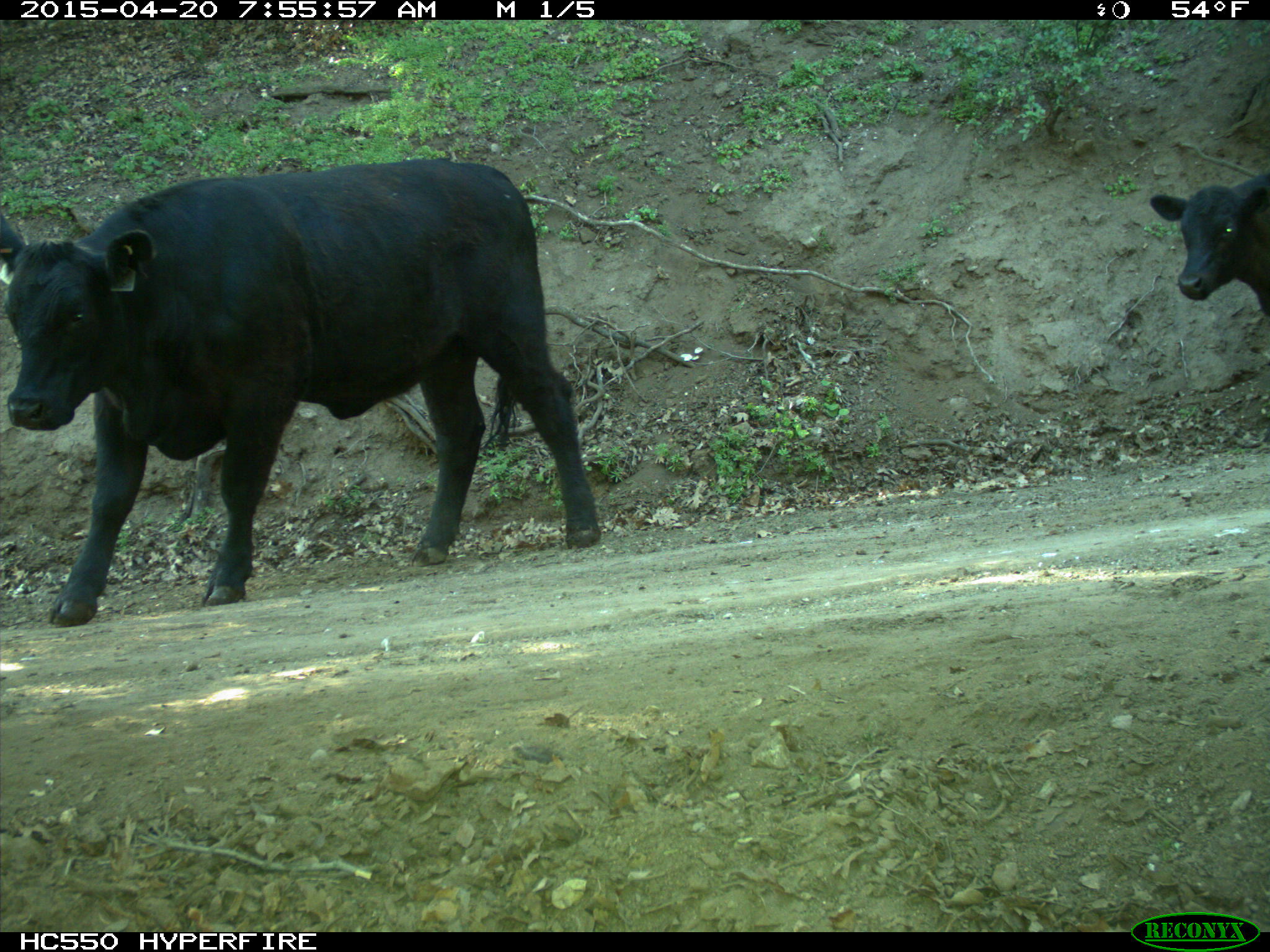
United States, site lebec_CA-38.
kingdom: Animalia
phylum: Chordata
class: Mammalia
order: Artiodactyla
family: Bovidae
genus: Bos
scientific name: Bos taurus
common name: domestic cow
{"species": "Bos taurus (domestic cow)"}